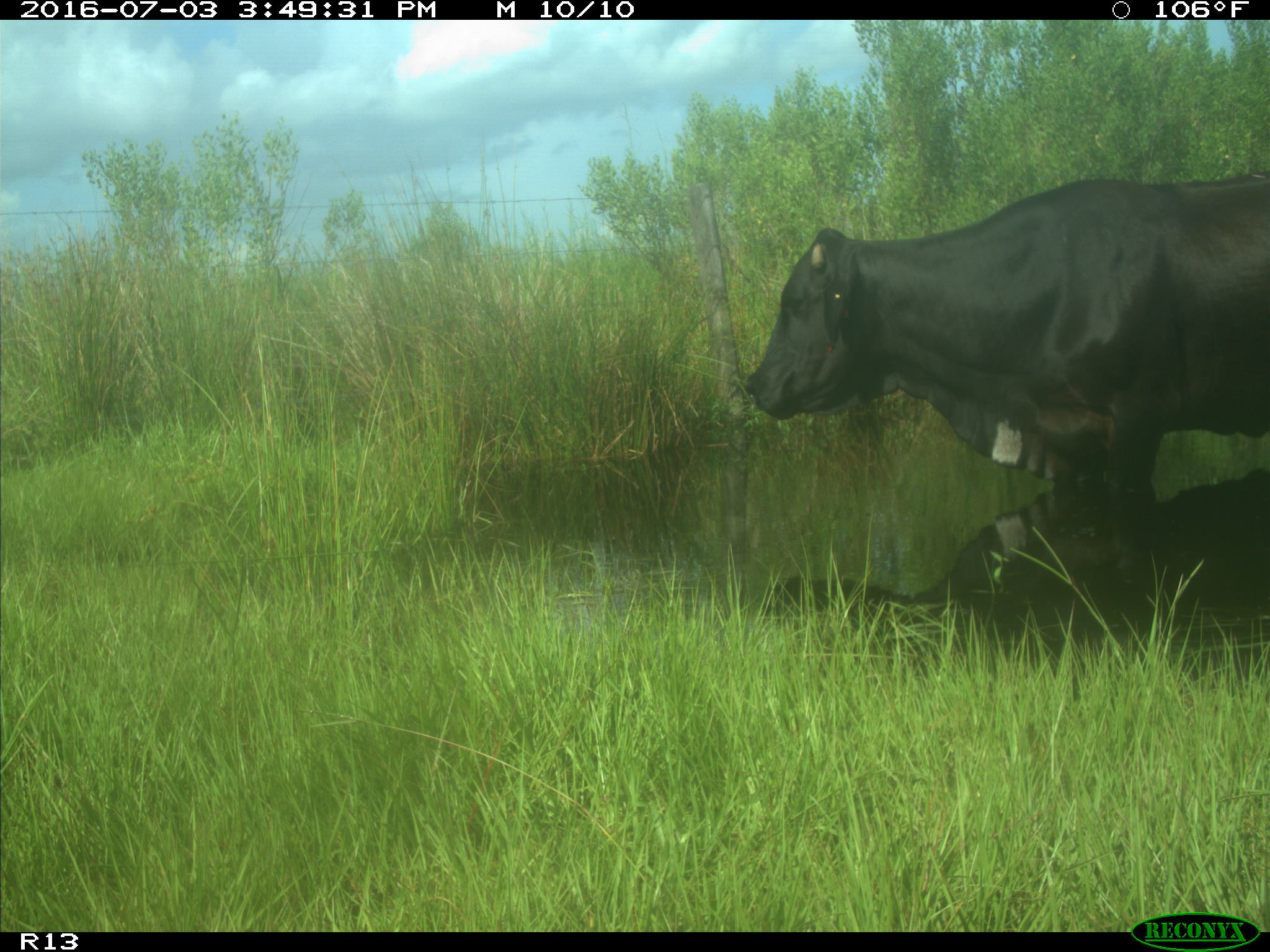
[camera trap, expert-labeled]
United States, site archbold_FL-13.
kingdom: Animalia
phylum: Chordata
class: Mammalia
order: Artiodactyla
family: Bovidae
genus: Bos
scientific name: Bos taurus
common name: domestic cow